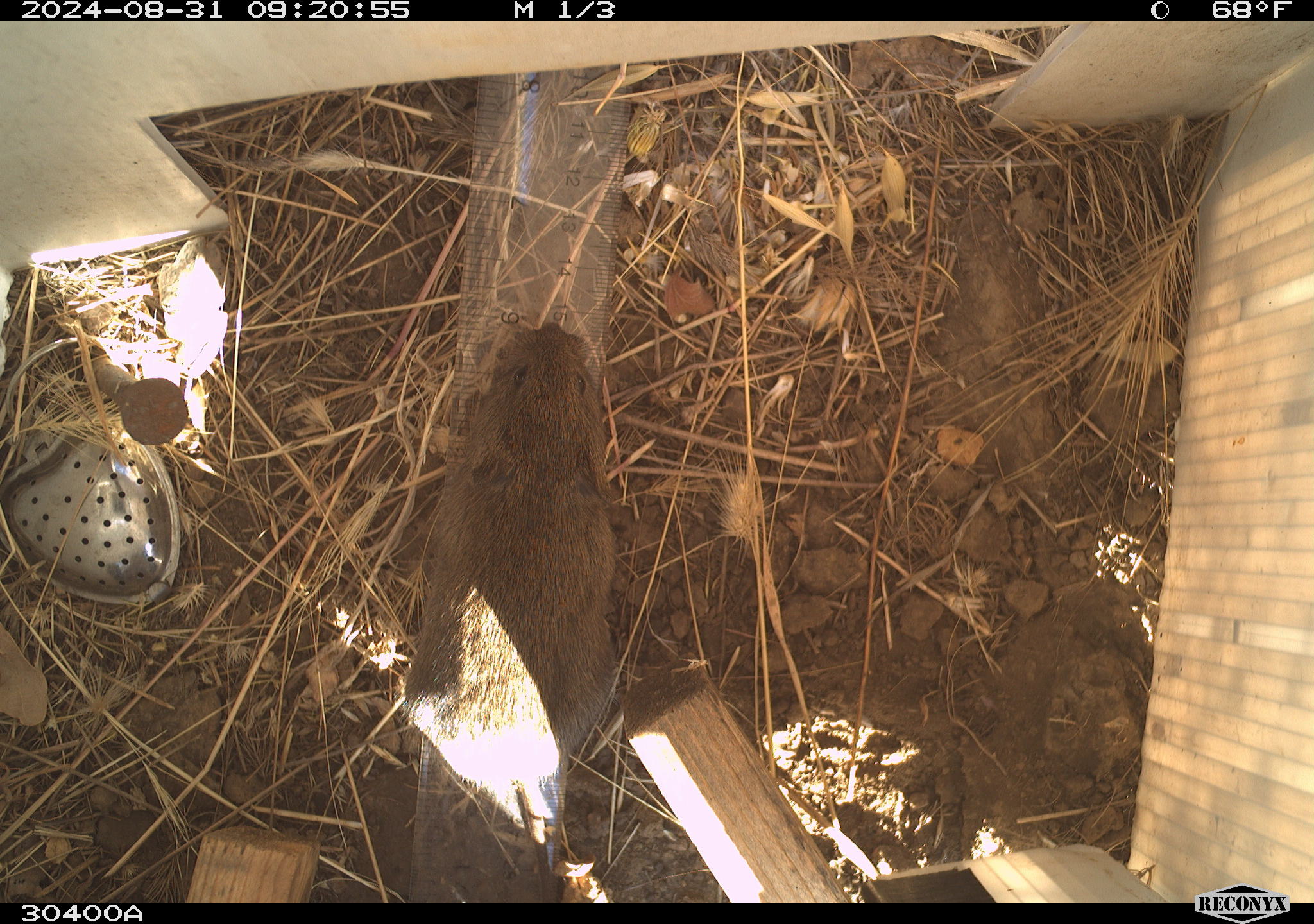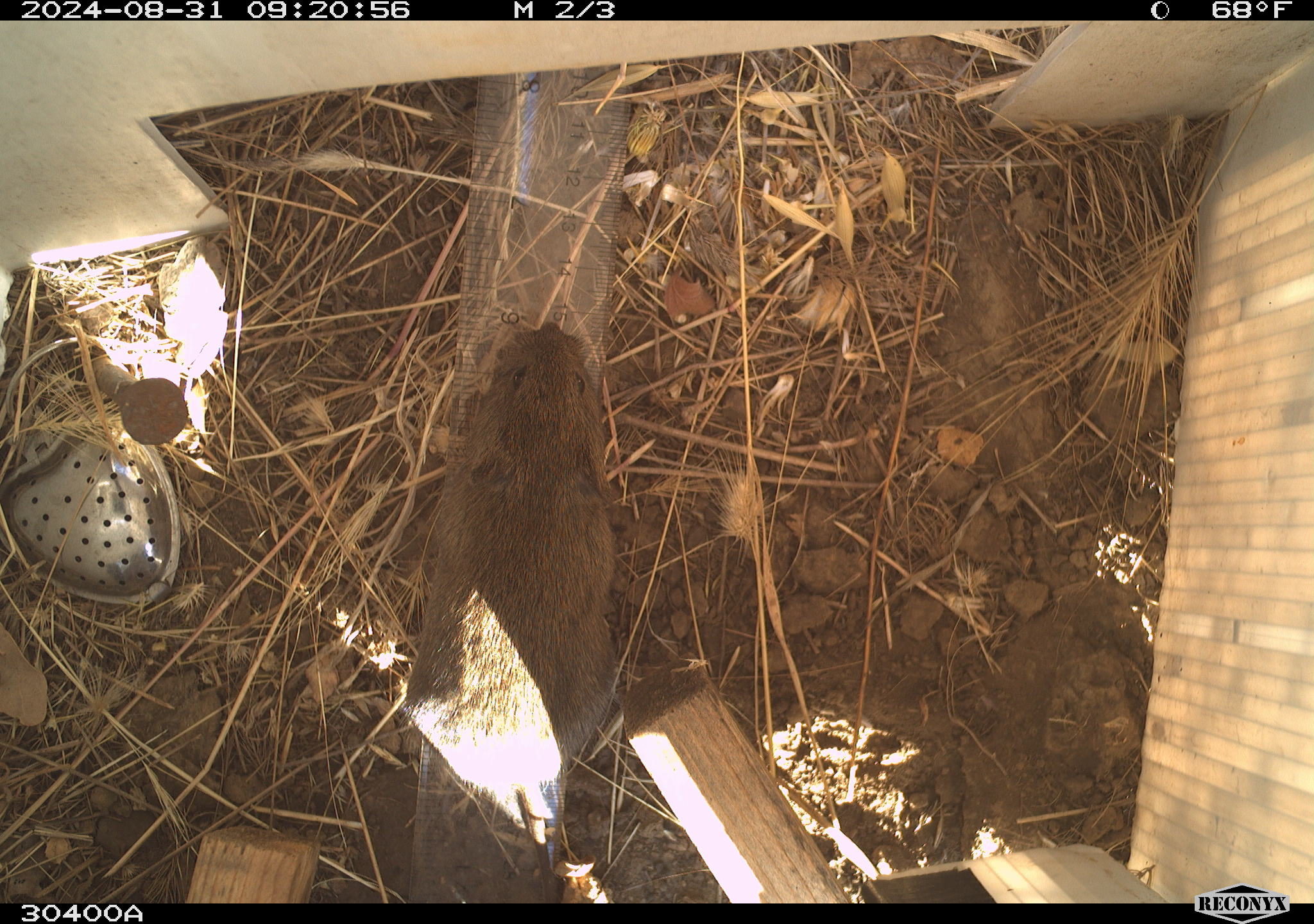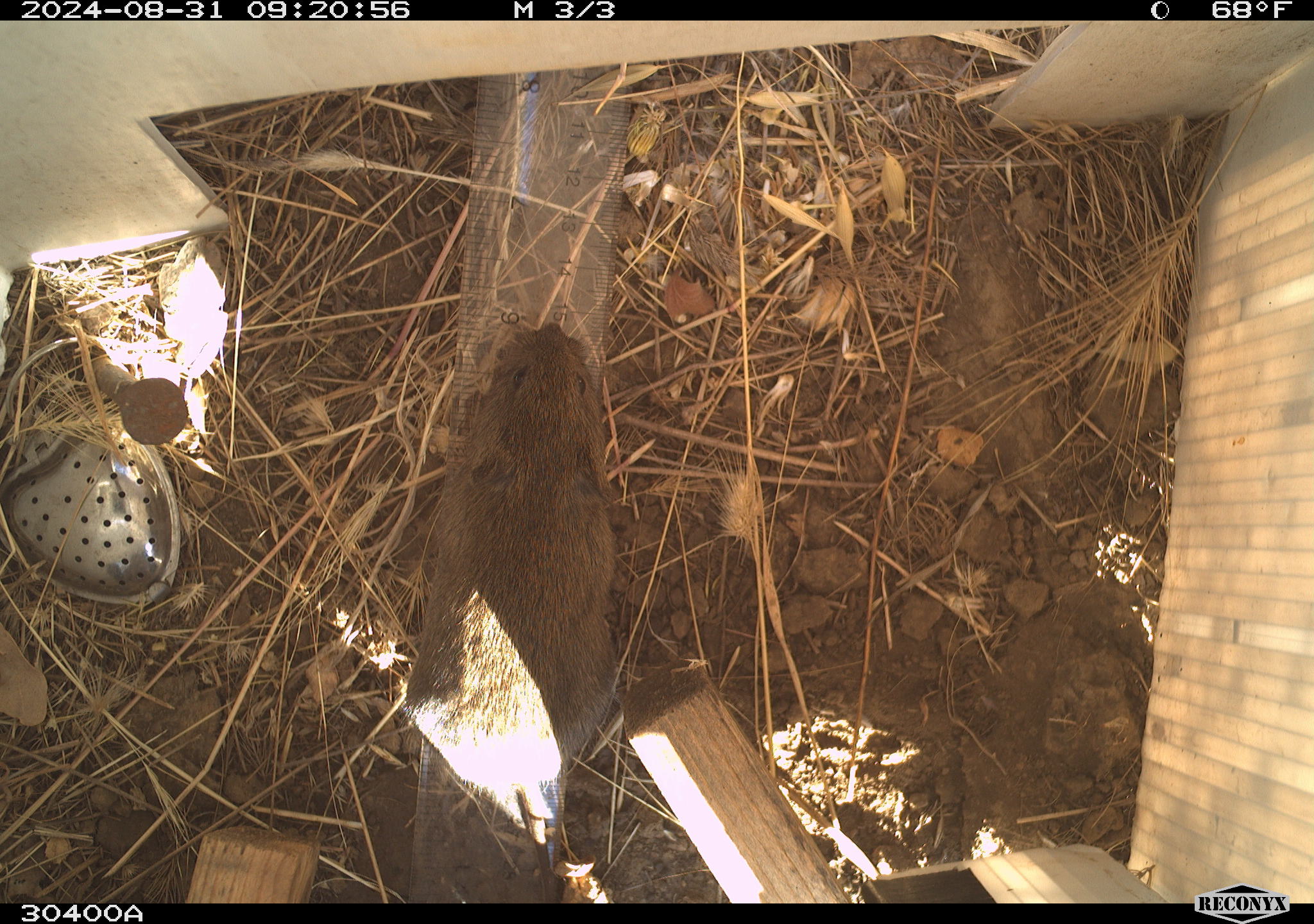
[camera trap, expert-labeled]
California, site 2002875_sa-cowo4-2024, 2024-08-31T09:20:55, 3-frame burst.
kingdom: Animalia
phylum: Chordata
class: Mammalia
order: Rodentia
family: Cricetidae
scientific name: Arvicolinae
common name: voles, lemmings, and muskrats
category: arvicolinae subfamily